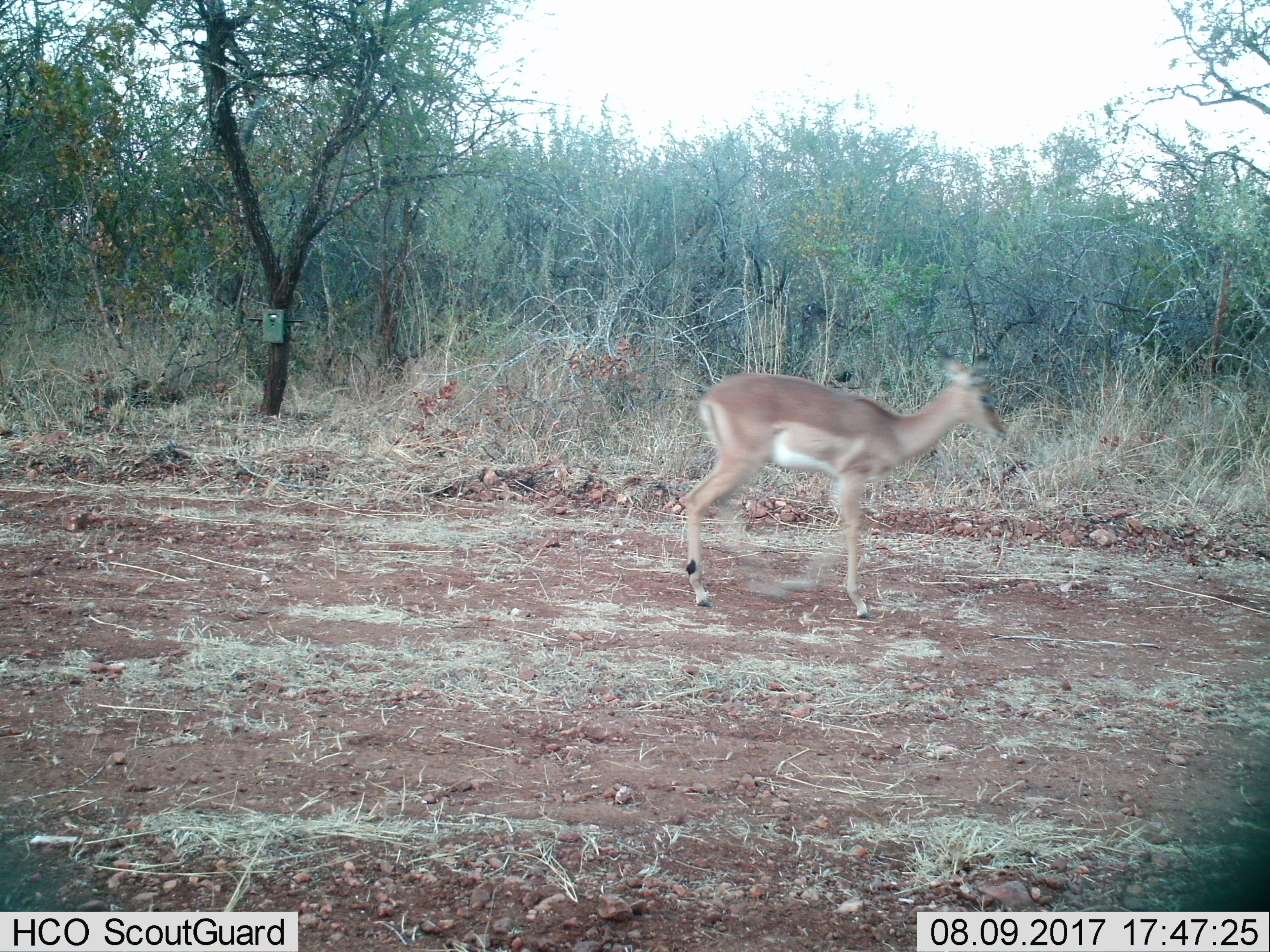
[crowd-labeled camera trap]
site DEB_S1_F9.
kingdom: Animalia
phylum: Chordata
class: Mammalia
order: Artiodactyla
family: Bovidae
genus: Aepyceros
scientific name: Aepyceros melampus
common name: impala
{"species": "impala (Aepyceros melampus)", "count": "1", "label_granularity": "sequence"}